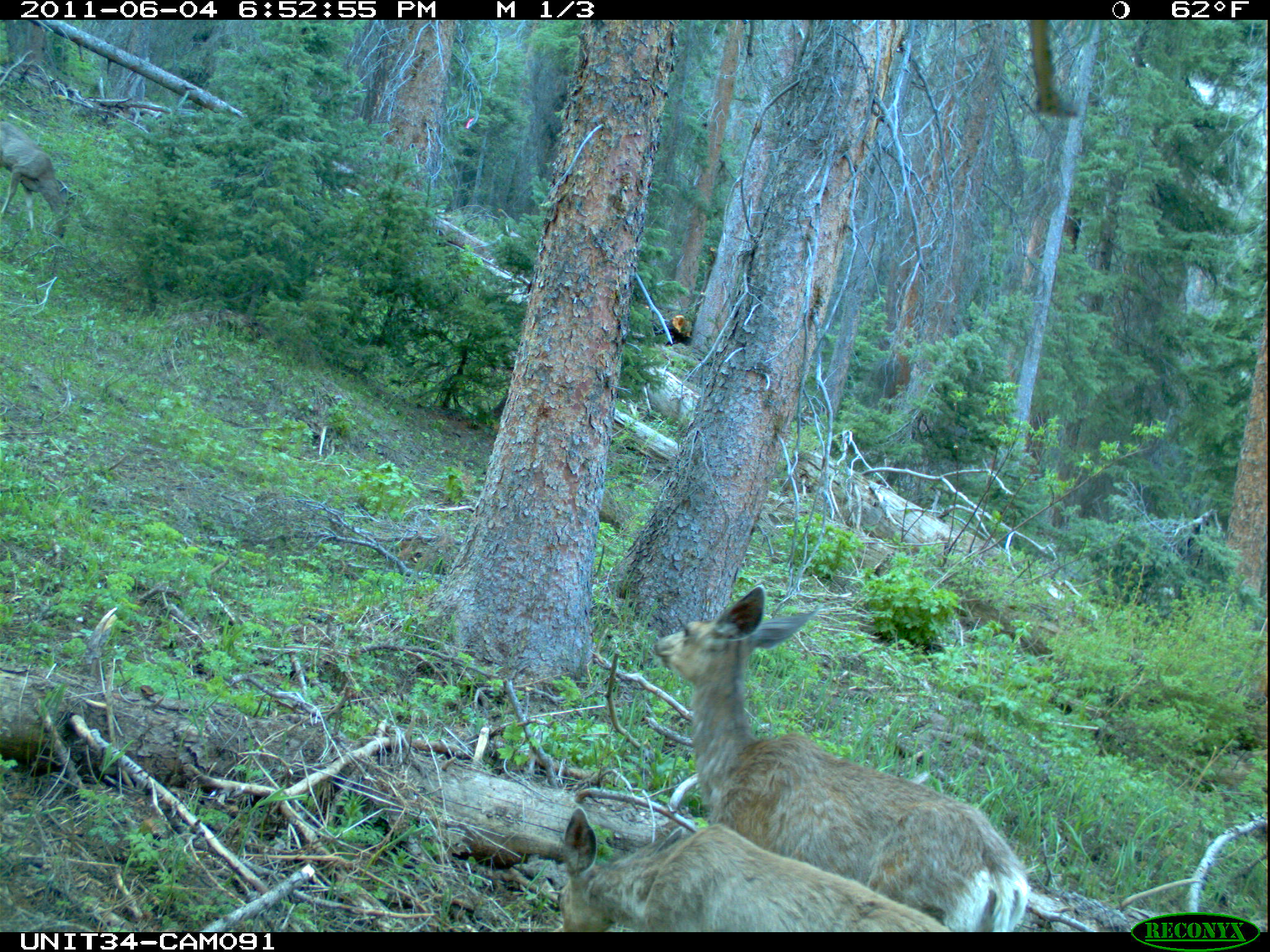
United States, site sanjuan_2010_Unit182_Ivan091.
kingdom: Animalia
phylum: Chordata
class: Mammalia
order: Artiodactyla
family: Cervidae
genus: Odocoileus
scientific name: Odocoileus hemionus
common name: mule deer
Odocoileus hemionus (mule deer).